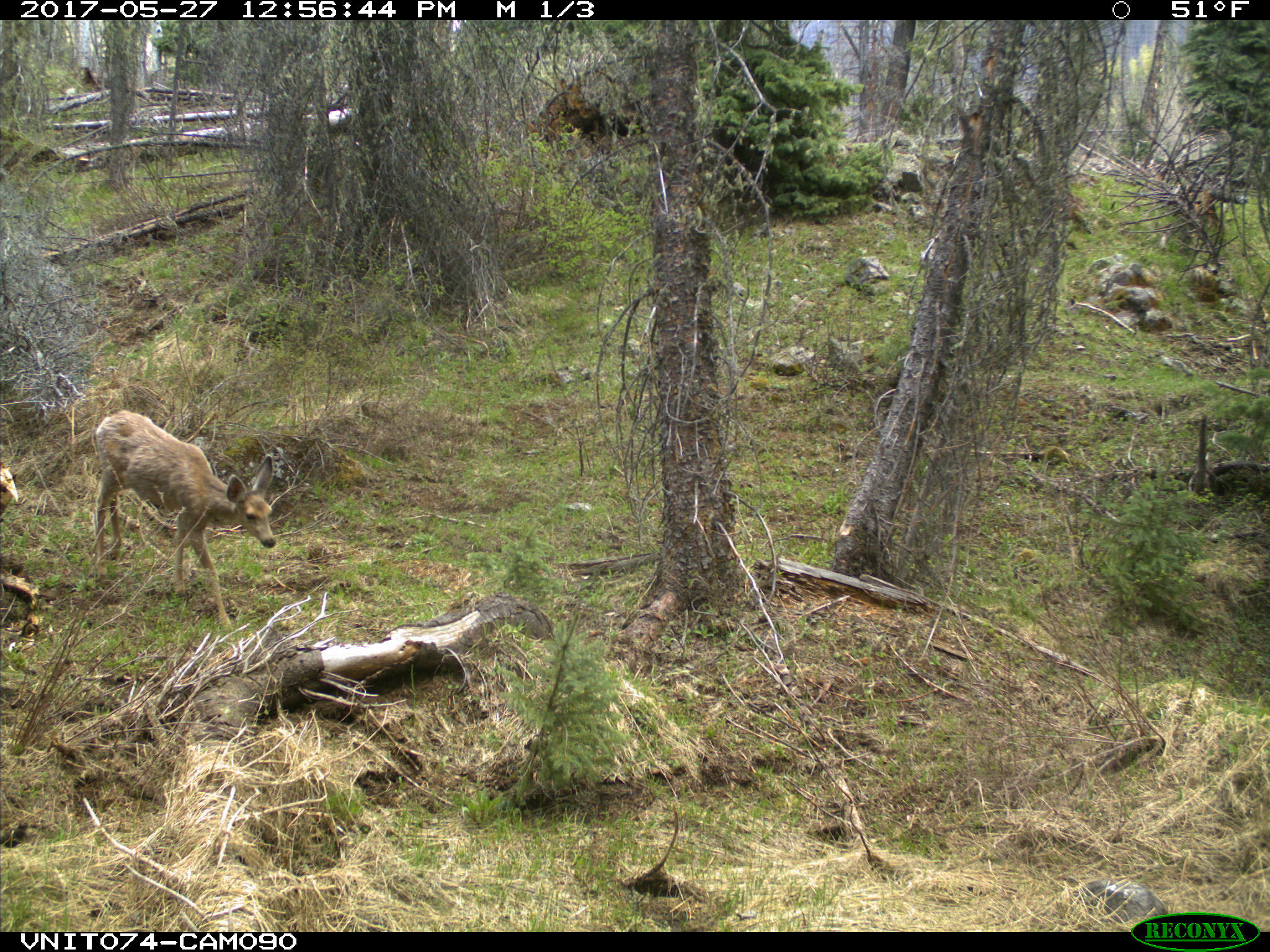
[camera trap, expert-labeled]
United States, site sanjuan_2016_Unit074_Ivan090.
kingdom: Animalia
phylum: Chordata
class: Mammalia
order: Artiodactyla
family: Cervidae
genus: Odocoileus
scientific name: Odocoileus hemionus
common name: mule deer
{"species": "Odocoileus hemionus (mule deer)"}